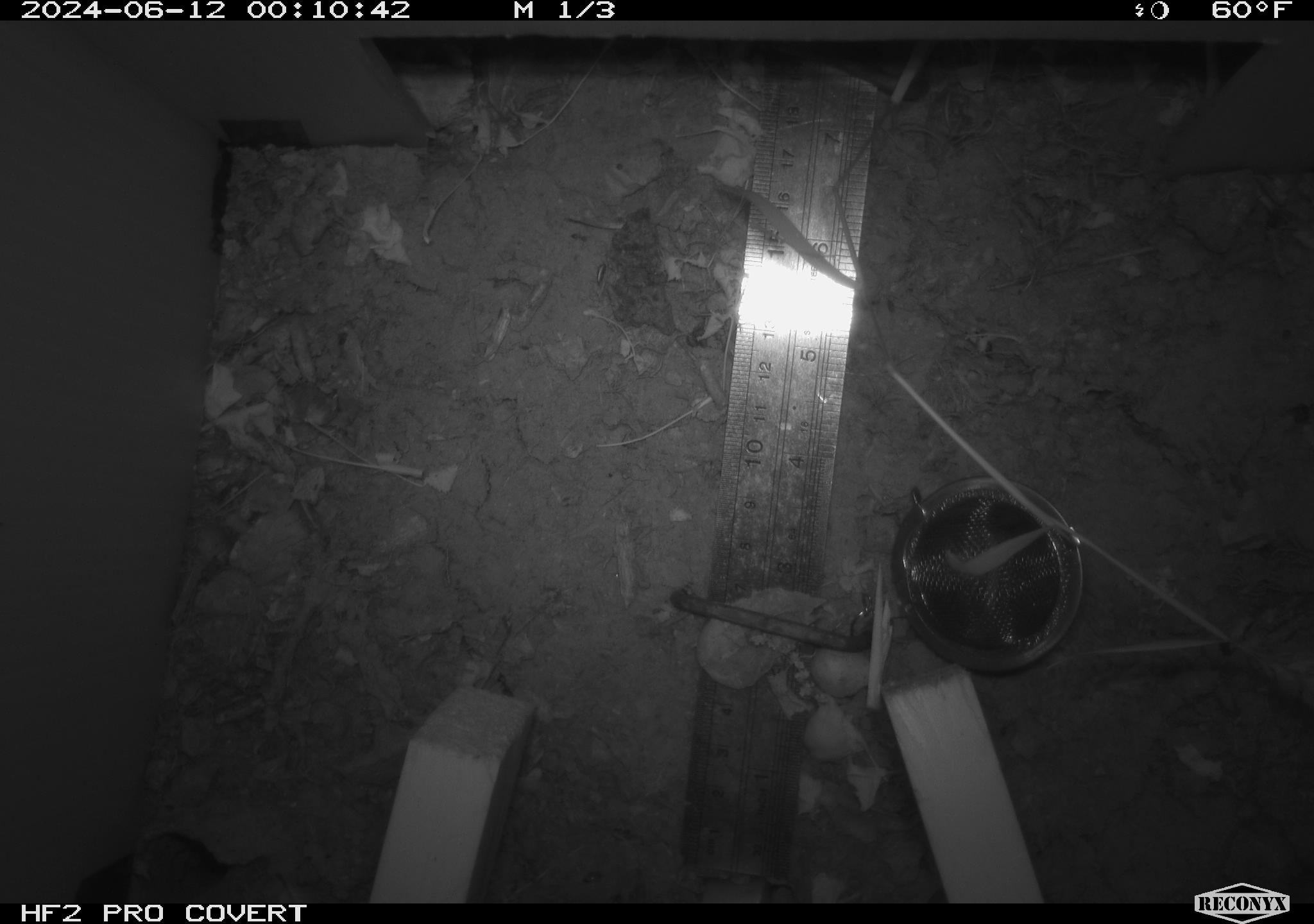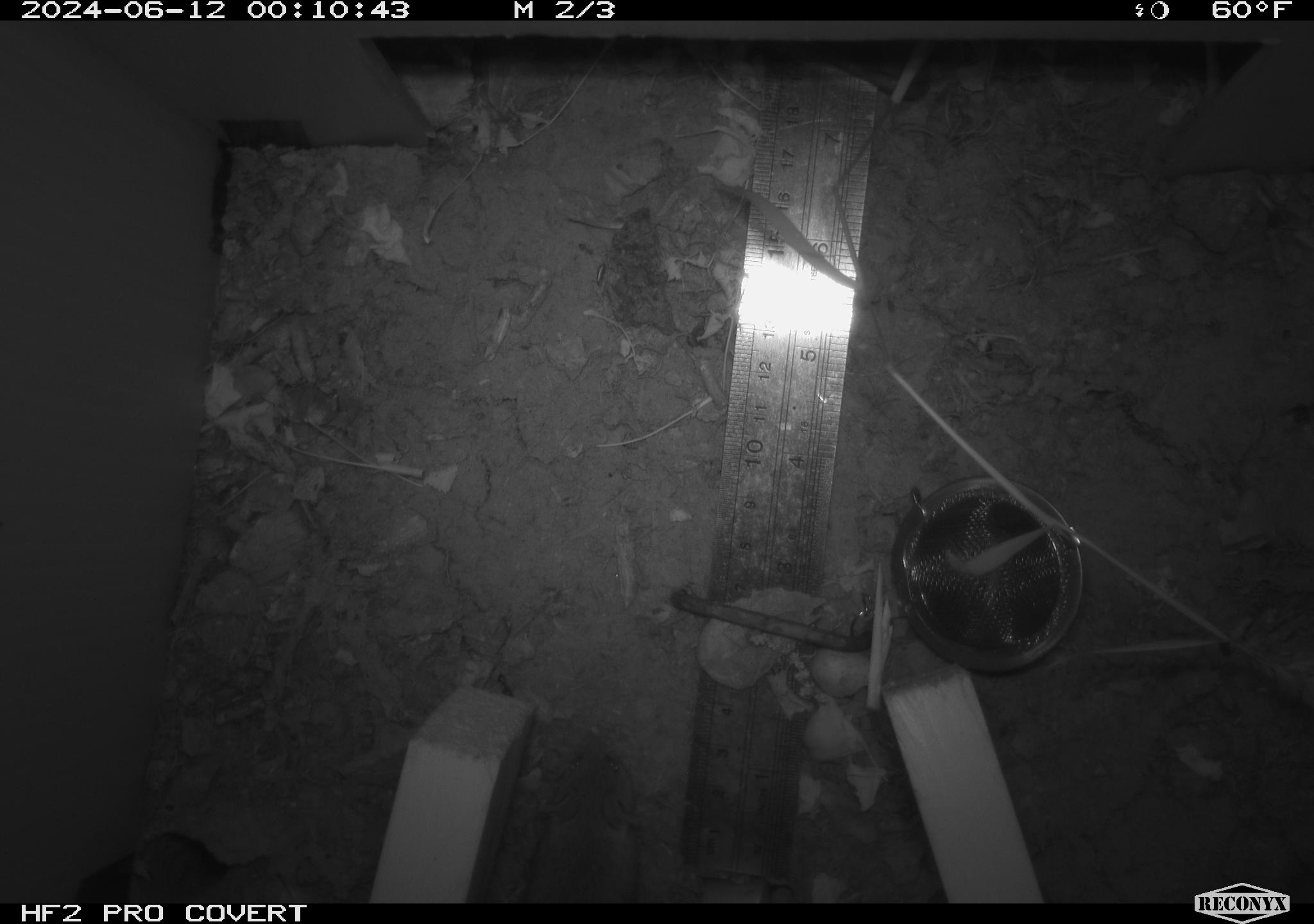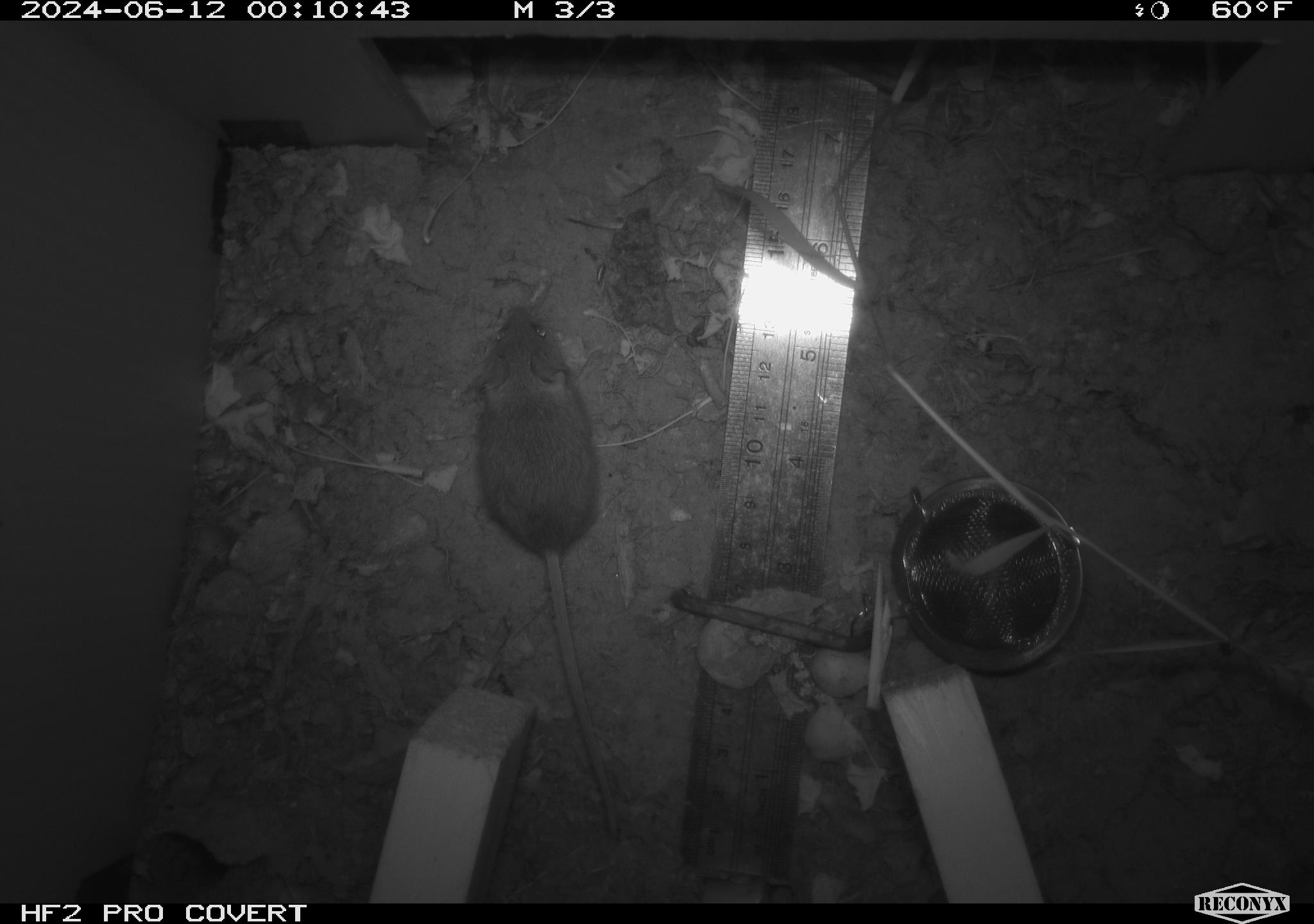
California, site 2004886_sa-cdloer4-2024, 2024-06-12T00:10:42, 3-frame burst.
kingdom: Animalia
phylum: Chordata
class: Mammalia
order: Rodentia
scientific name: Rodentia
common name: rodent